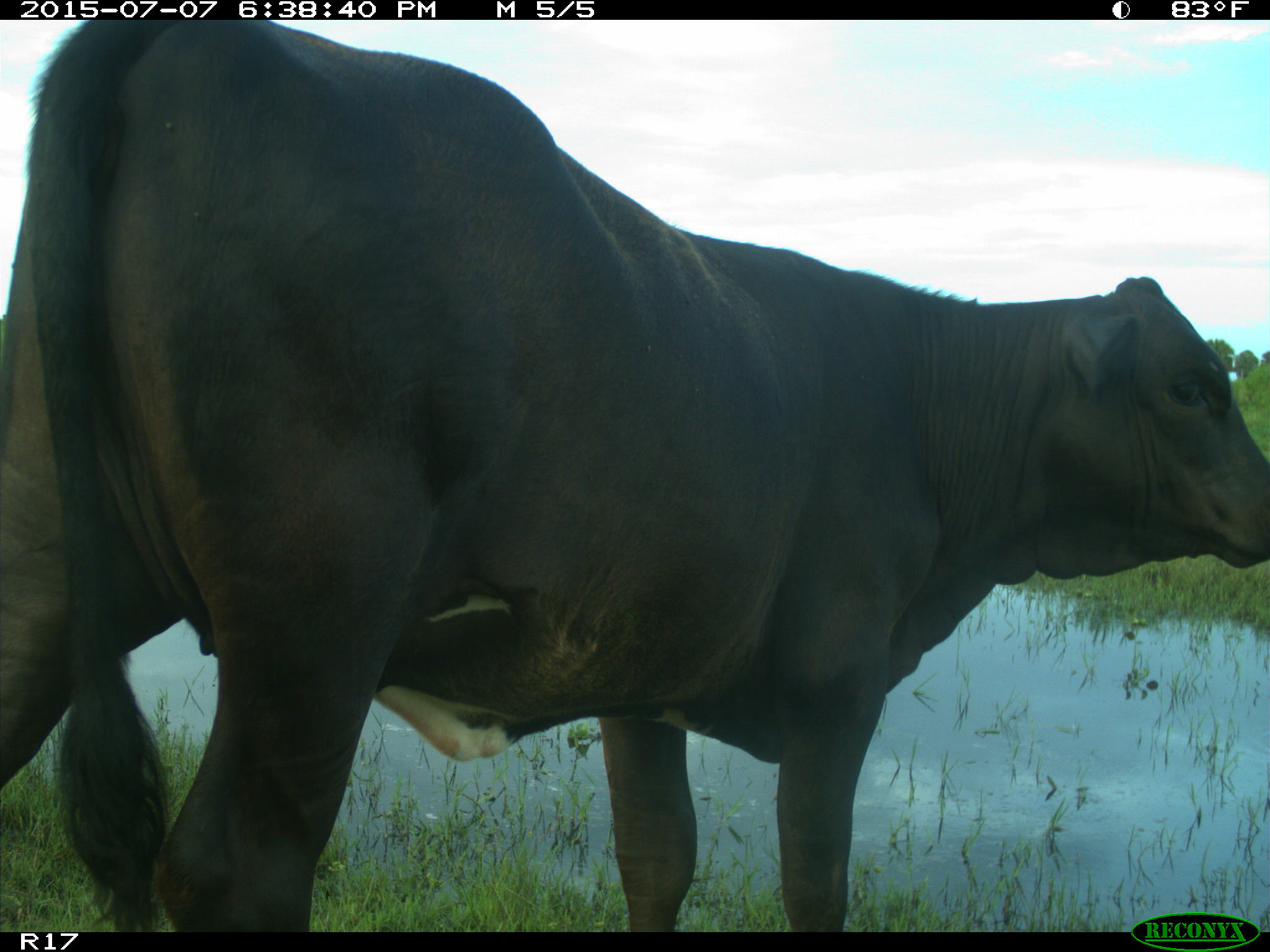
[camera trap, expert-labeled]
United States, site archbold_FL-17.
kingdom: Animalia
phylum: Chordata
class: Mammalia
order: Artiodactyla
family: Bovidae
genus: Bos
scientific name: Bos taurus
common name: domestic cow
Bos taurus (domestic cow).